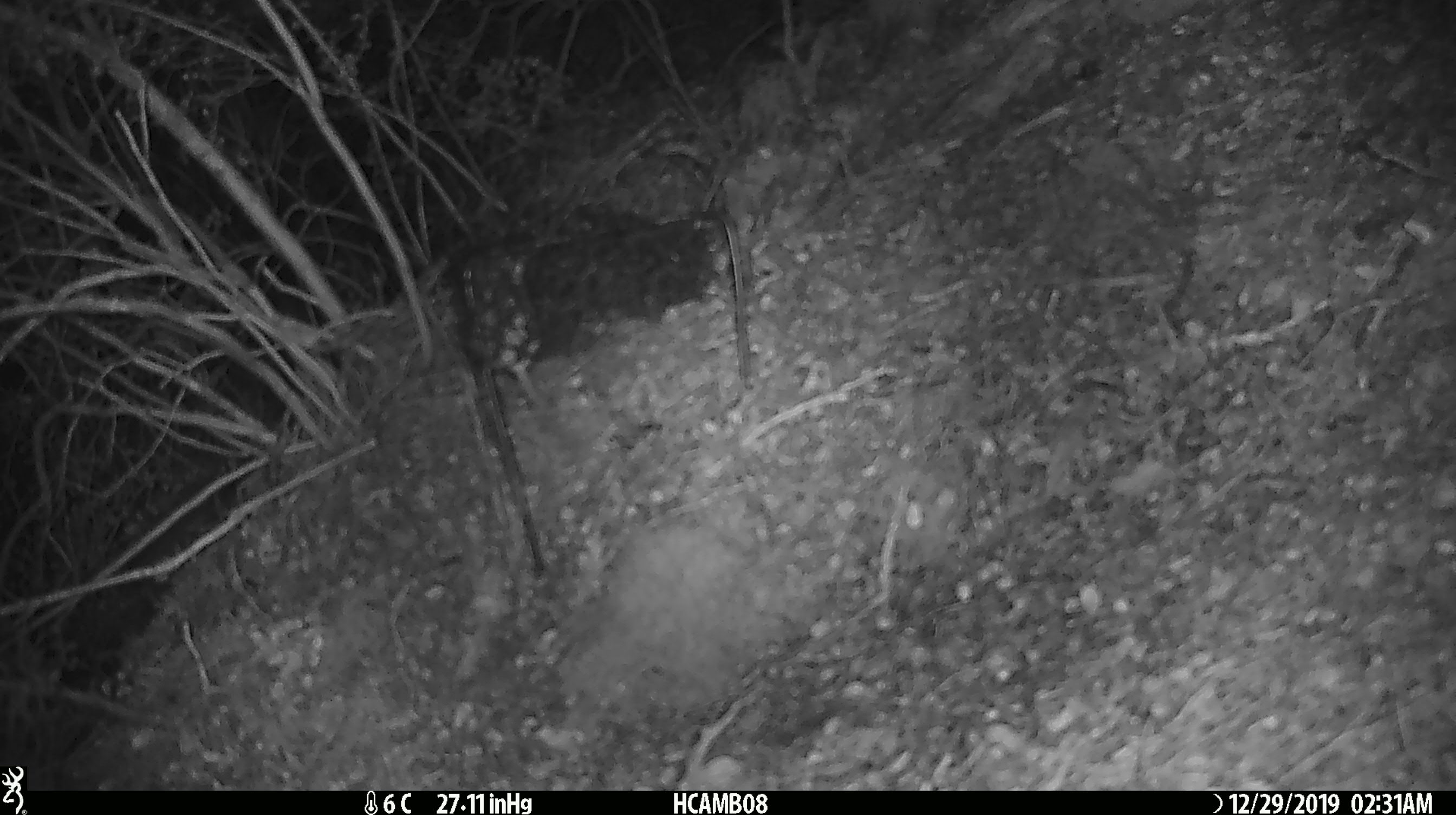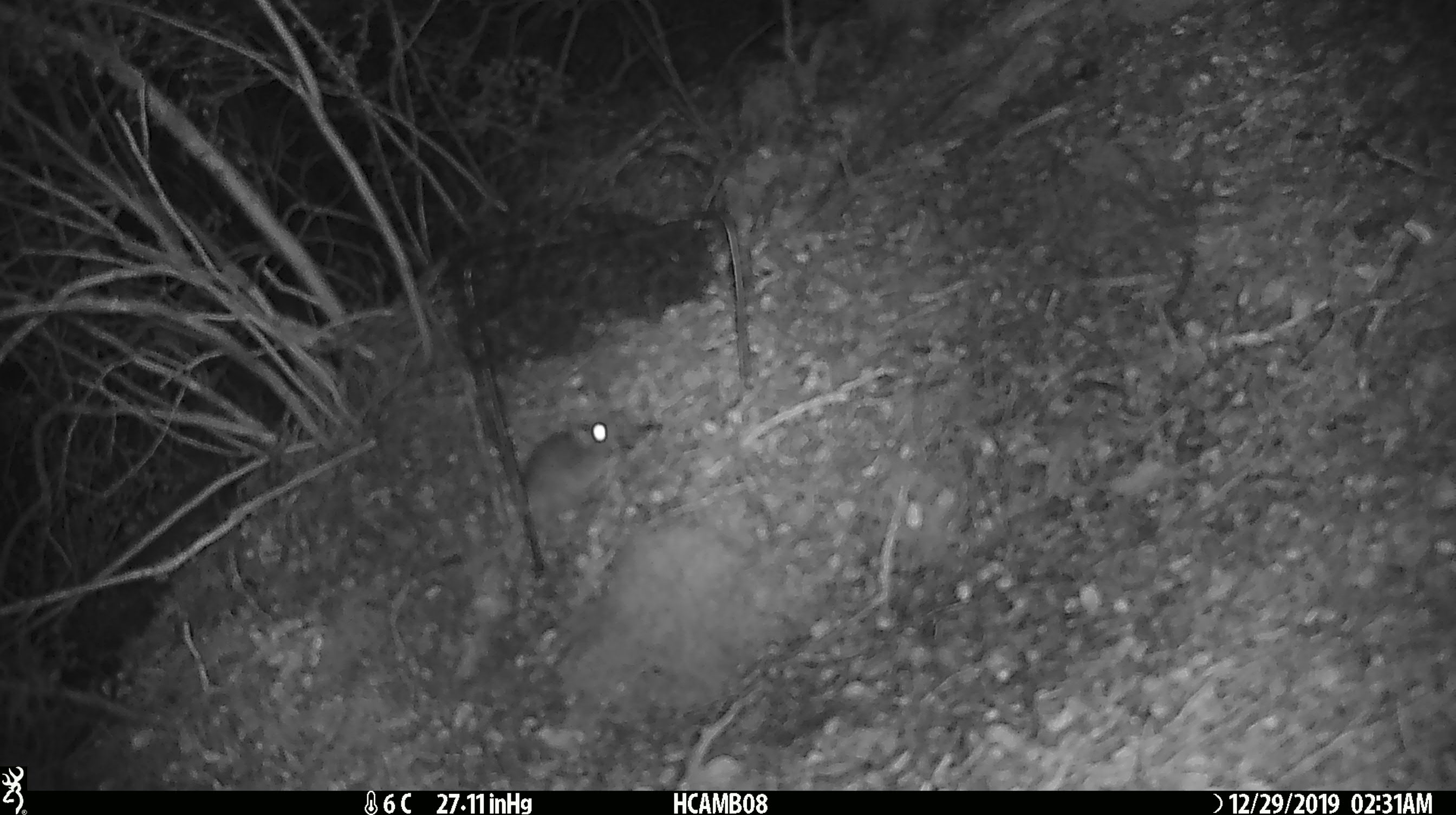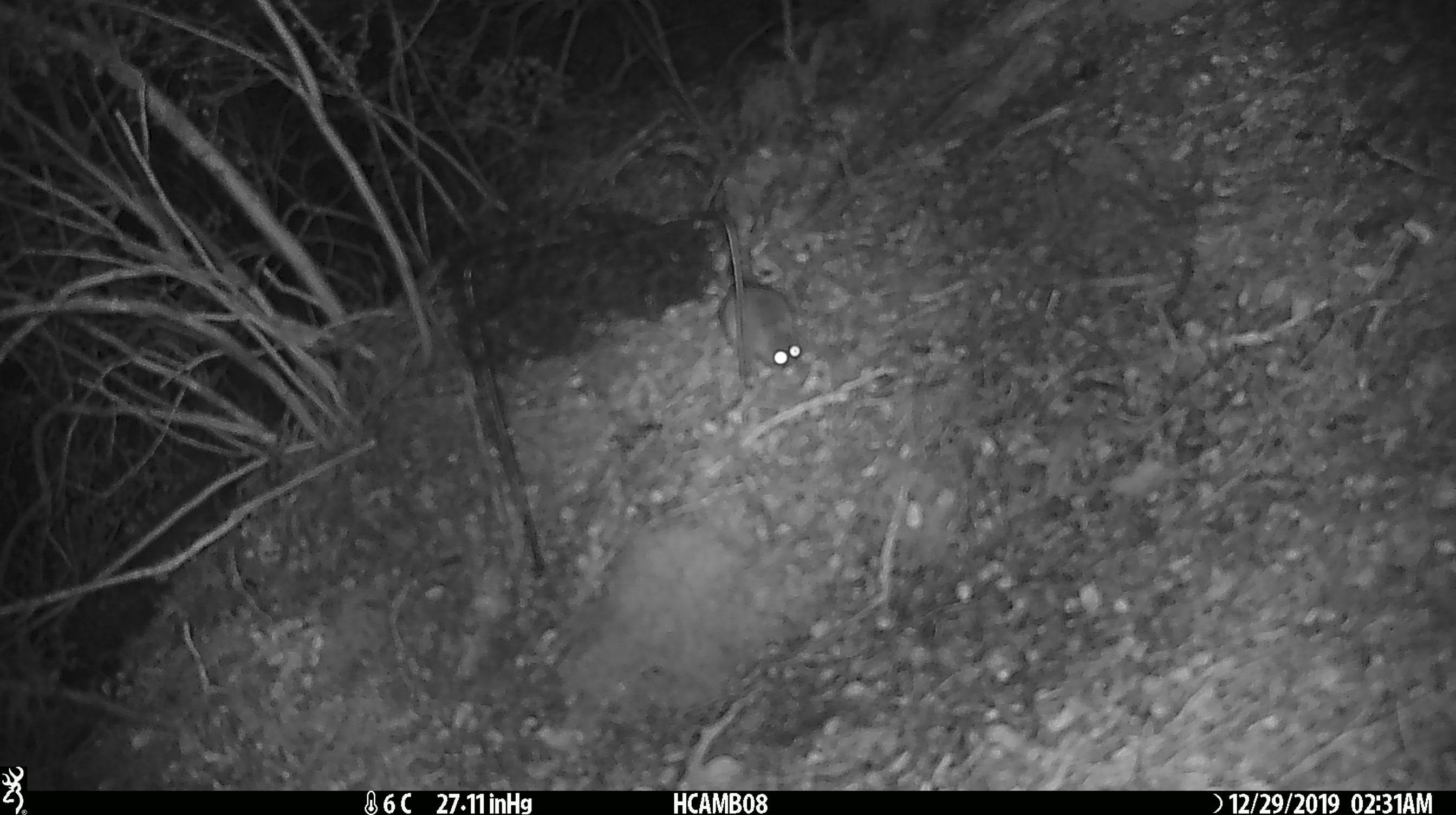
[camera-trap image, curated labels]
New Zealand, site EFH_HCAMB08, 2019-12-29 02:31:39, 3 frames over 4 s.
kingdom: Animalia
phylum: Chordata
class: Mammalia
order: Rodentia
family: Muridae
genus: Mus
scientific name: Mus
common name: mouse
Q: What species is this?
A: Mouse (Mus).